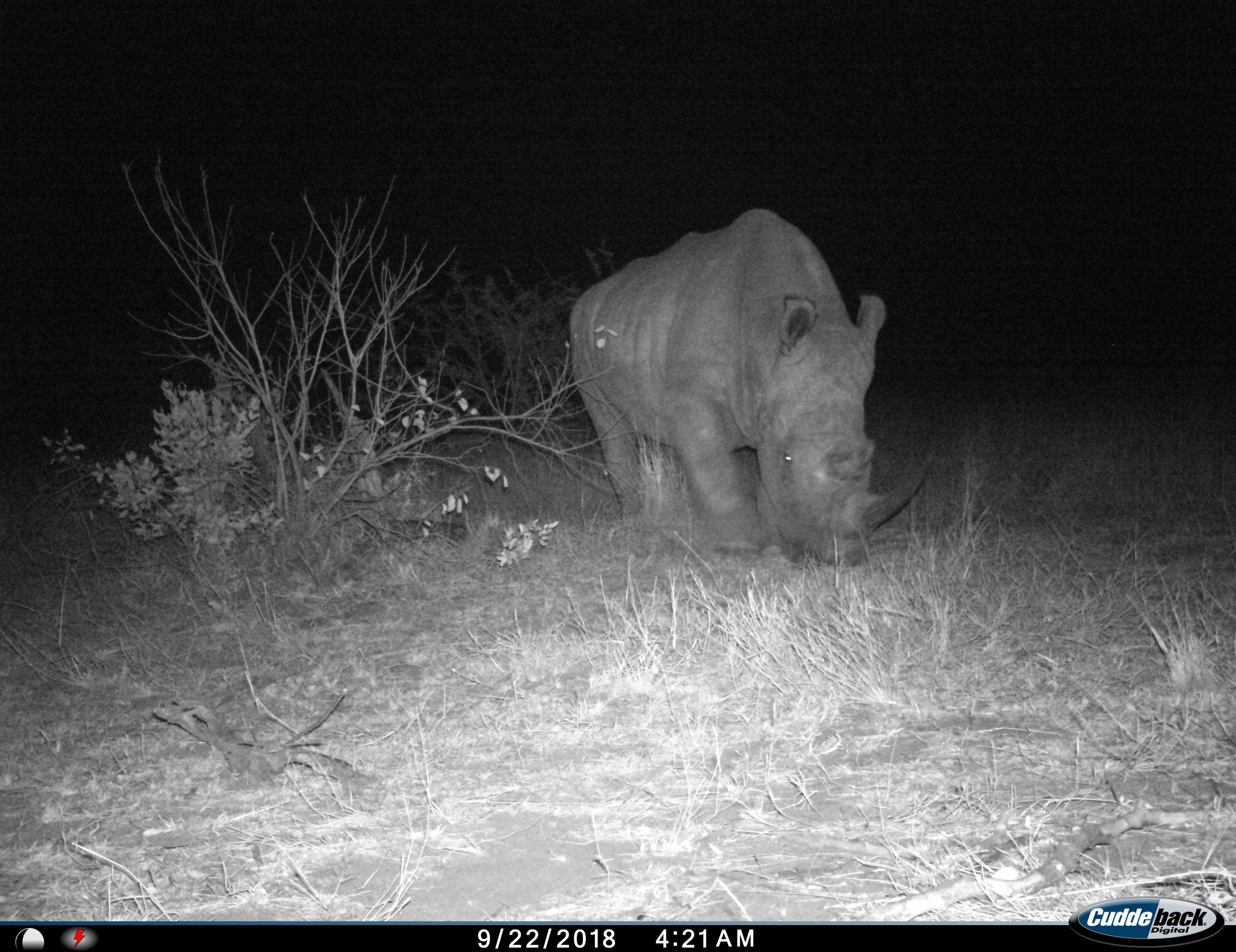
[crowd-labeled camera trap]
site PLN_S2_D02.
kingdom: Animalia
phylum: Chordata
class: Mammalia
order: Perissodactyla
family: Rhinocerotidae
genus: Ceratotherium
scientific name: Ceratotherium simum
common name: white rhinoceros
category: rhinoceroswhite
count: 1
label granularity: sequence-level